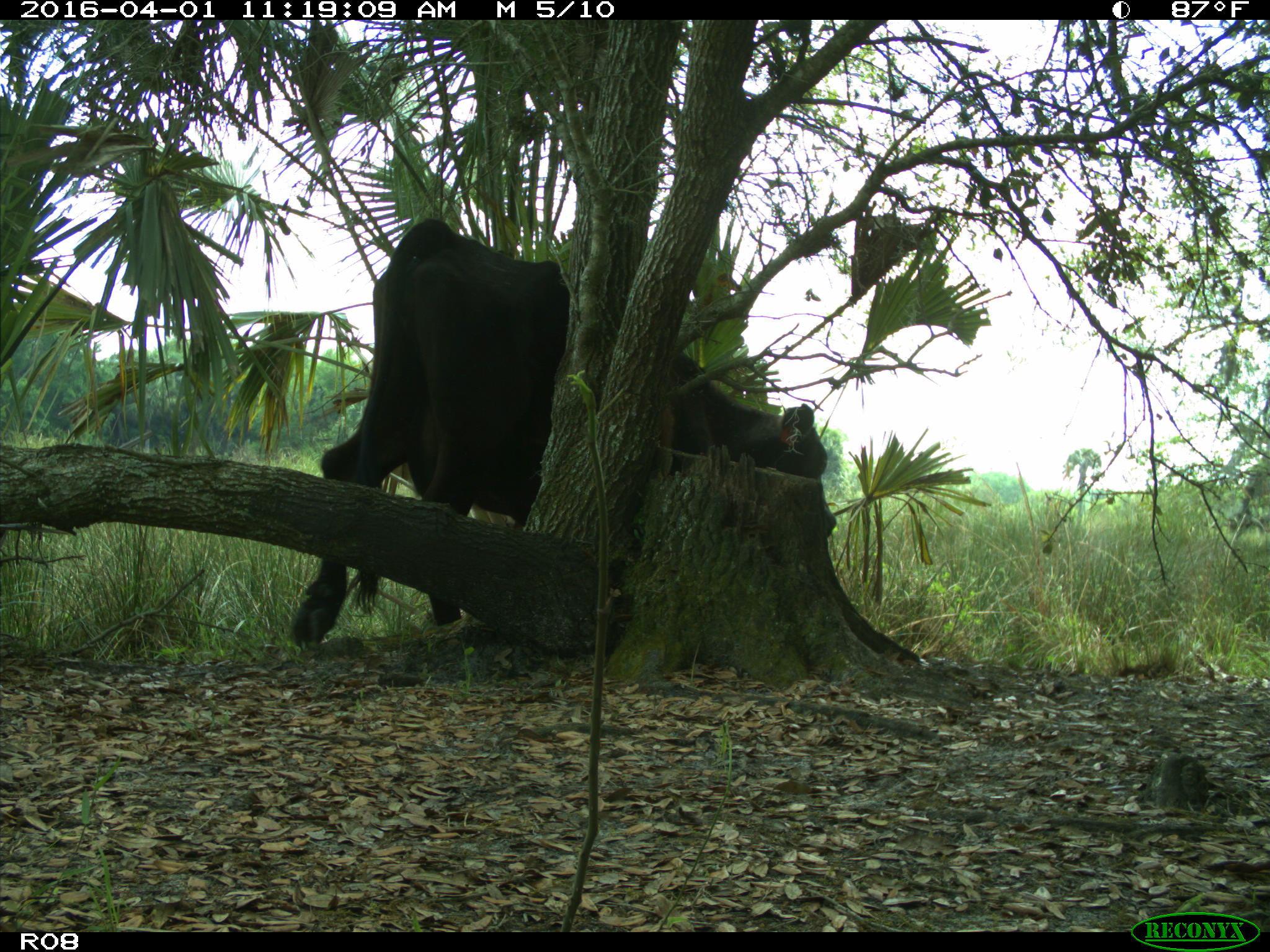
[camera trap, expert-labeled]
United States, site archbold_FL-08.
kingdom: Animalia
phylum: Chordata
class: Mammalia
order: Artiodactyla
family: Bovidae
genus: Bos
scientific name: Bos taurus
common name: domestic cow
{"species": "Bos taurus (domestic cow)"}